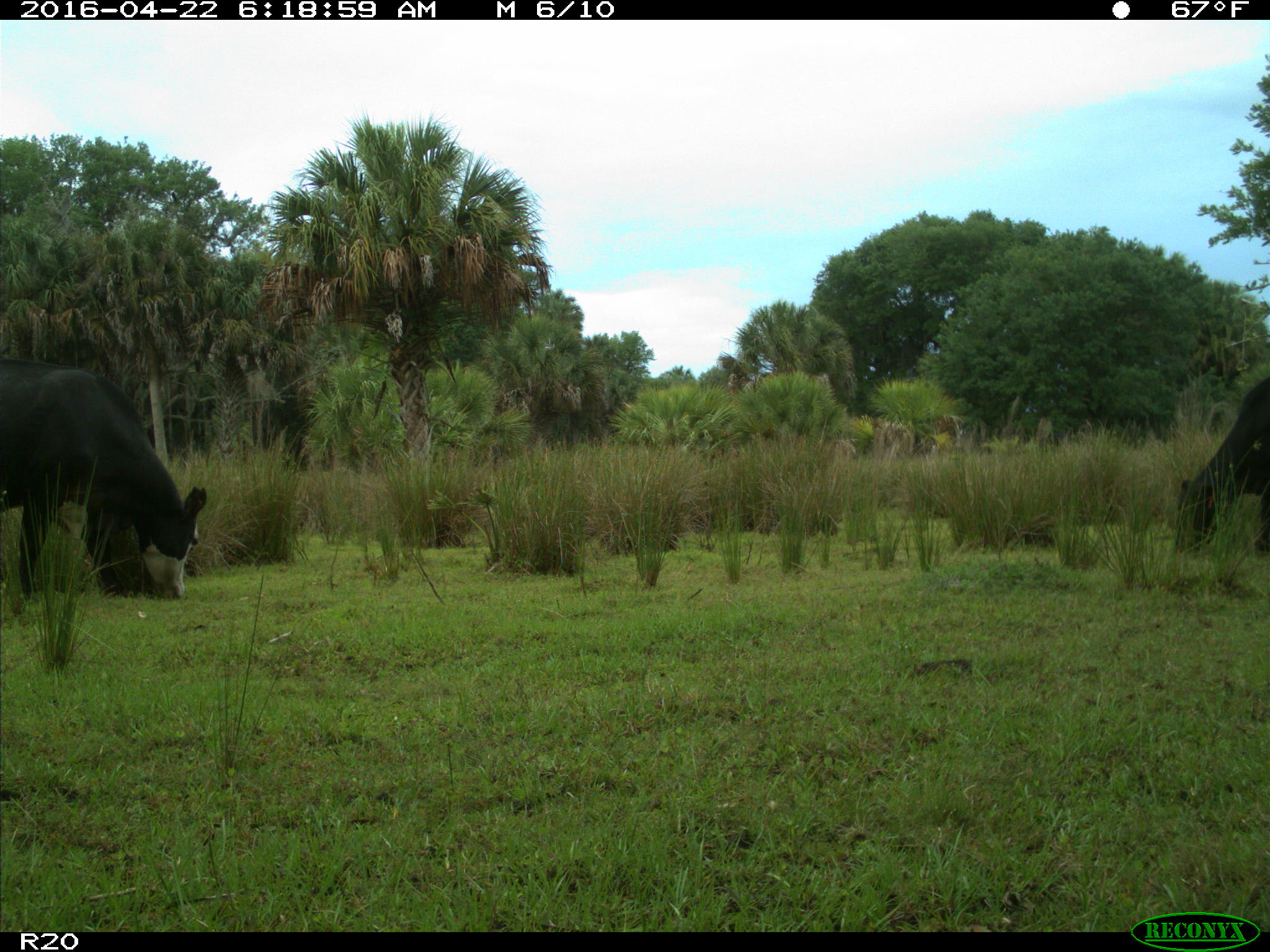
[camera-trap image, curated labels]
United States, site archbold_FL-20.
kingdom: Animalia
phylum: Chordata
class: Mammalia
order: Artiodactyla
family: Bovidae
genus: Bos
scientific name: Bos taurus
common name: domestic cow